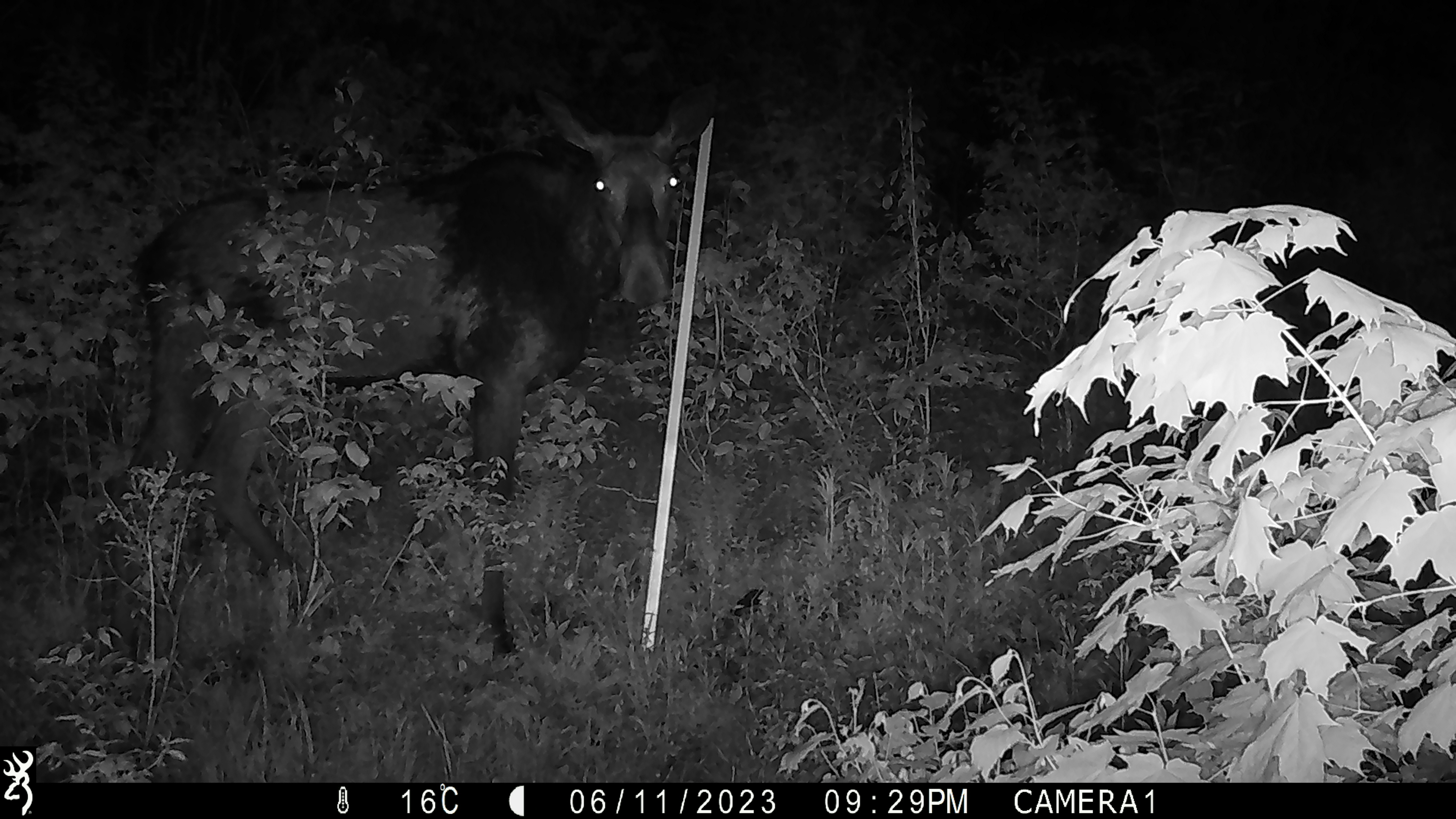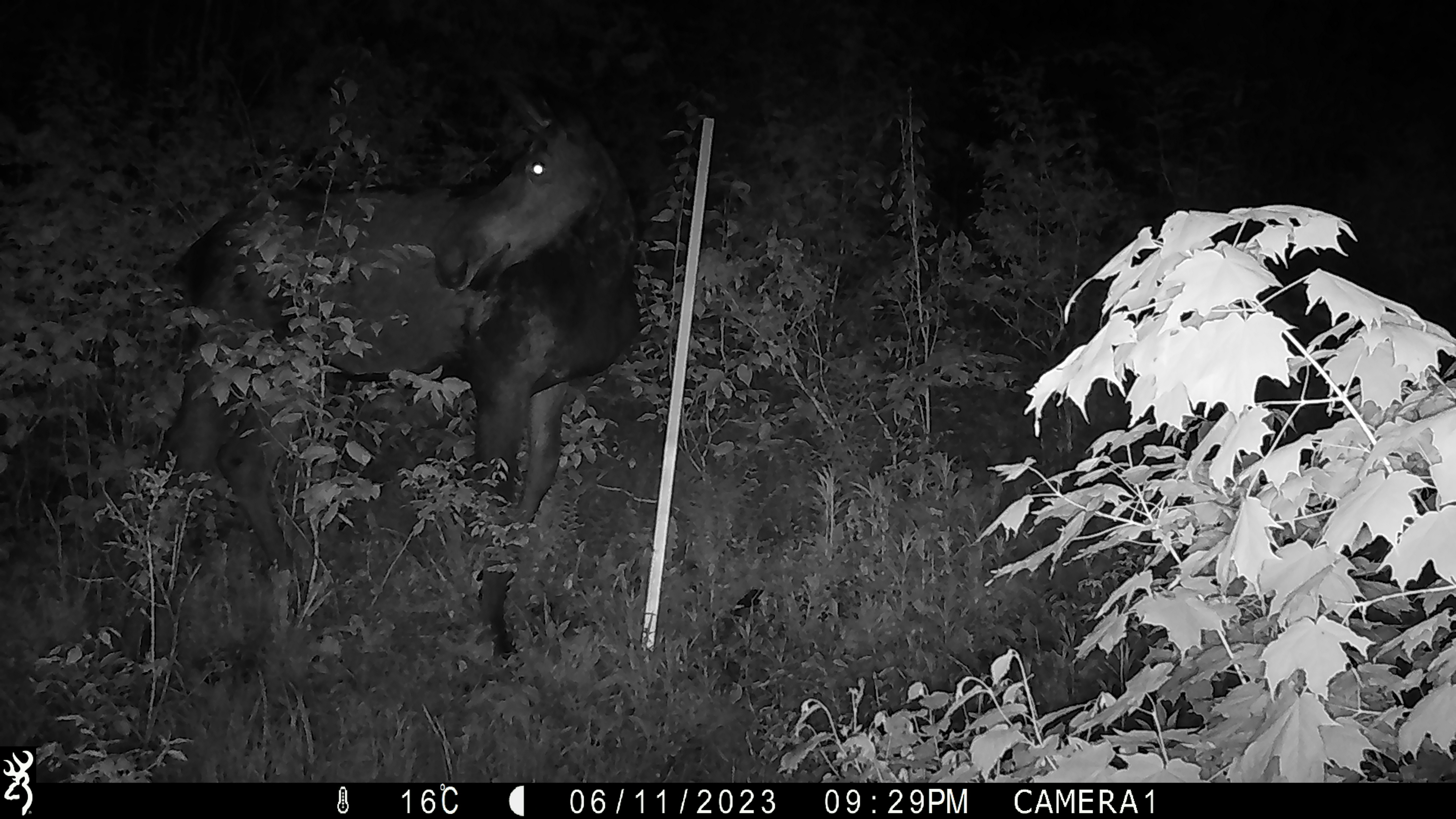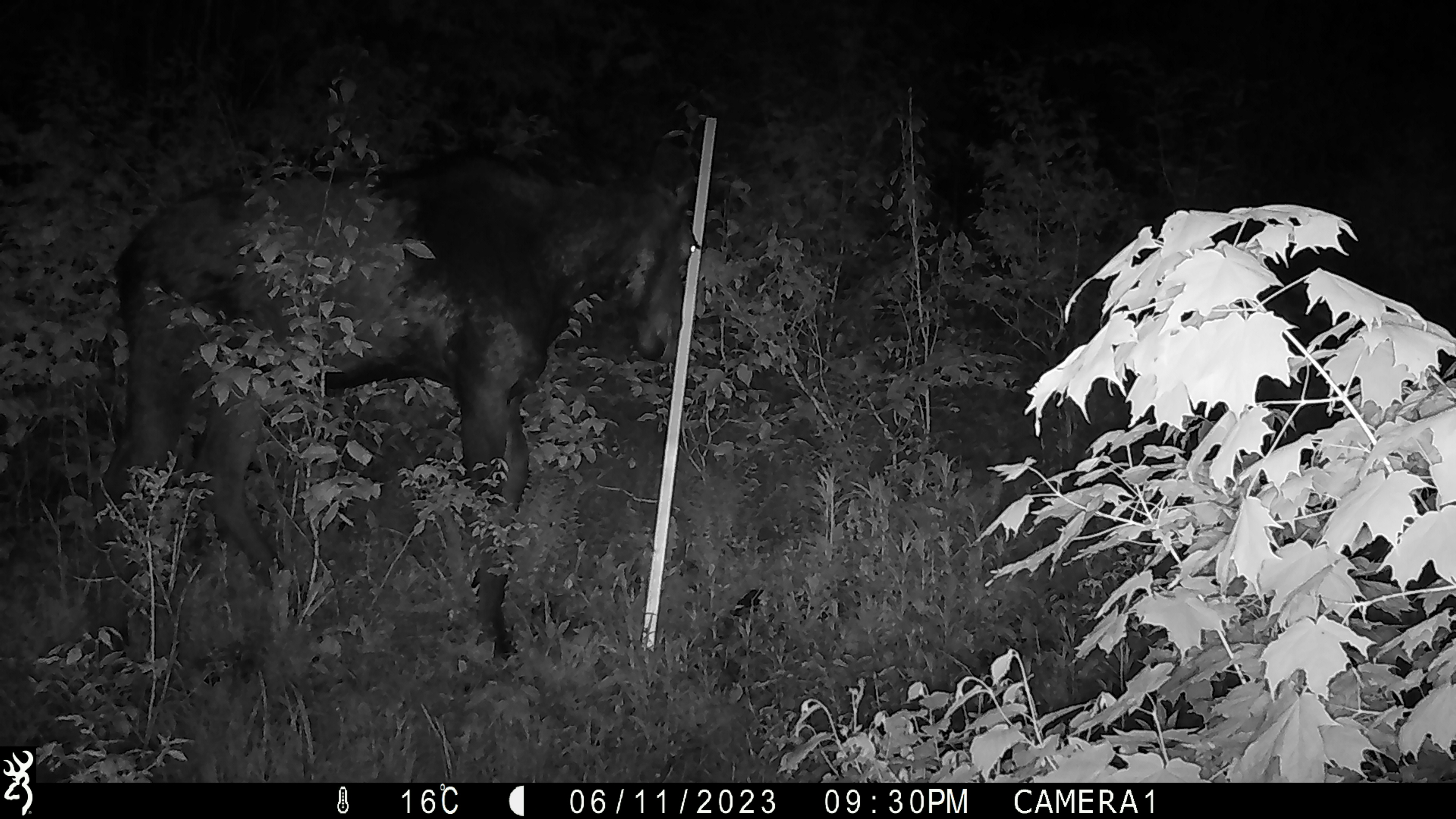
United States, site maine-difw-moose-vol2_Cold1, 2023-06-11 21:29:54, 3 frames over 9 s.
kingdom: Animalia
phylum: Chordata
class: Mammalia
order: Artiodactyla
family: Cervidae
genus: Alces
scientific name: Alces alces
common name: moose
Moose (Alces alces).